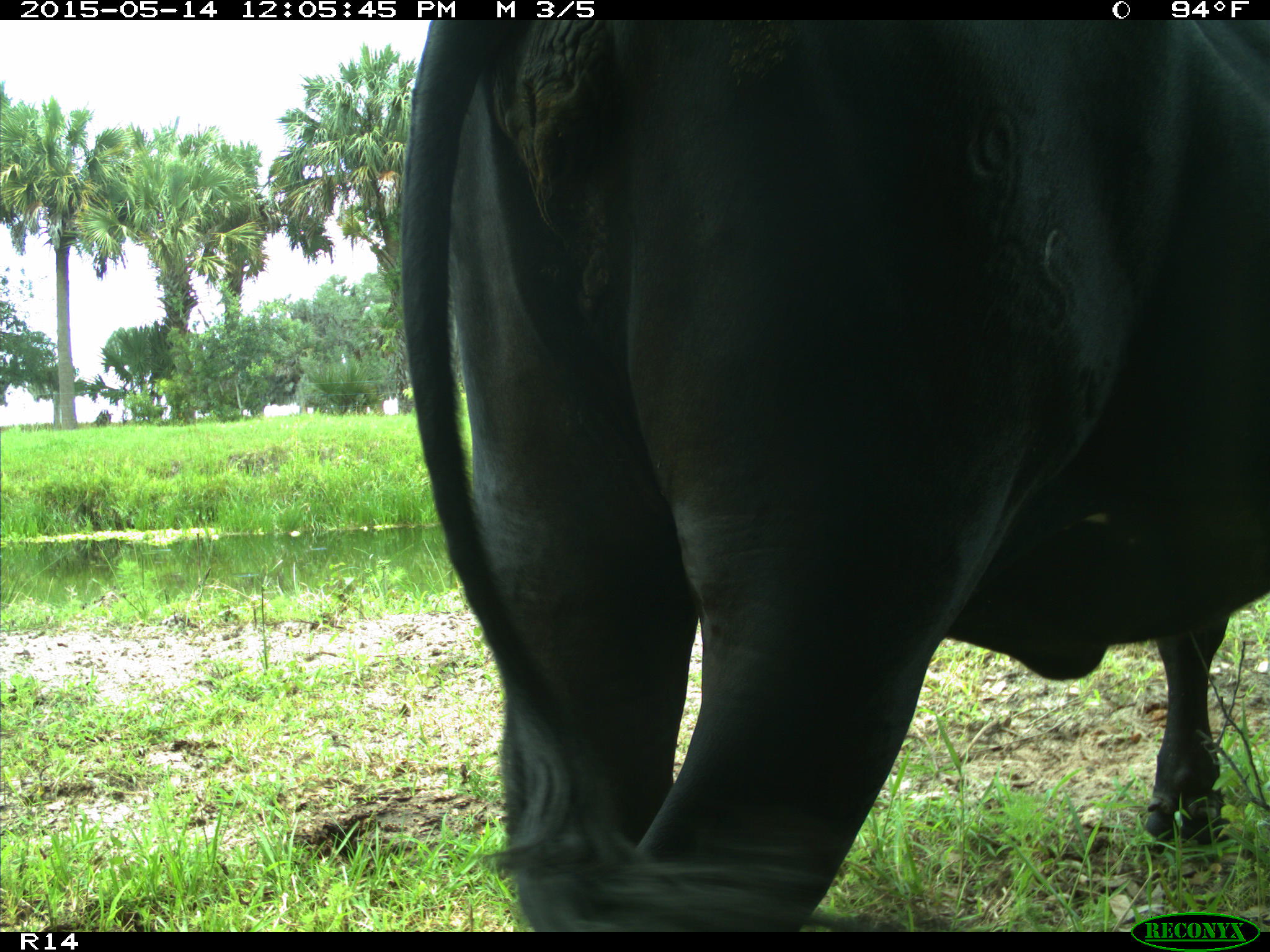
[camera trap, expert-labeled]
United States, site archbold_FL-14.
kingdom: Animalia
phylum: Chordata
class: Mammalia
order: Artiodactyla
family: Bovidae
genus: Bos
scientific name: Bos taurus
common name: domestic cow